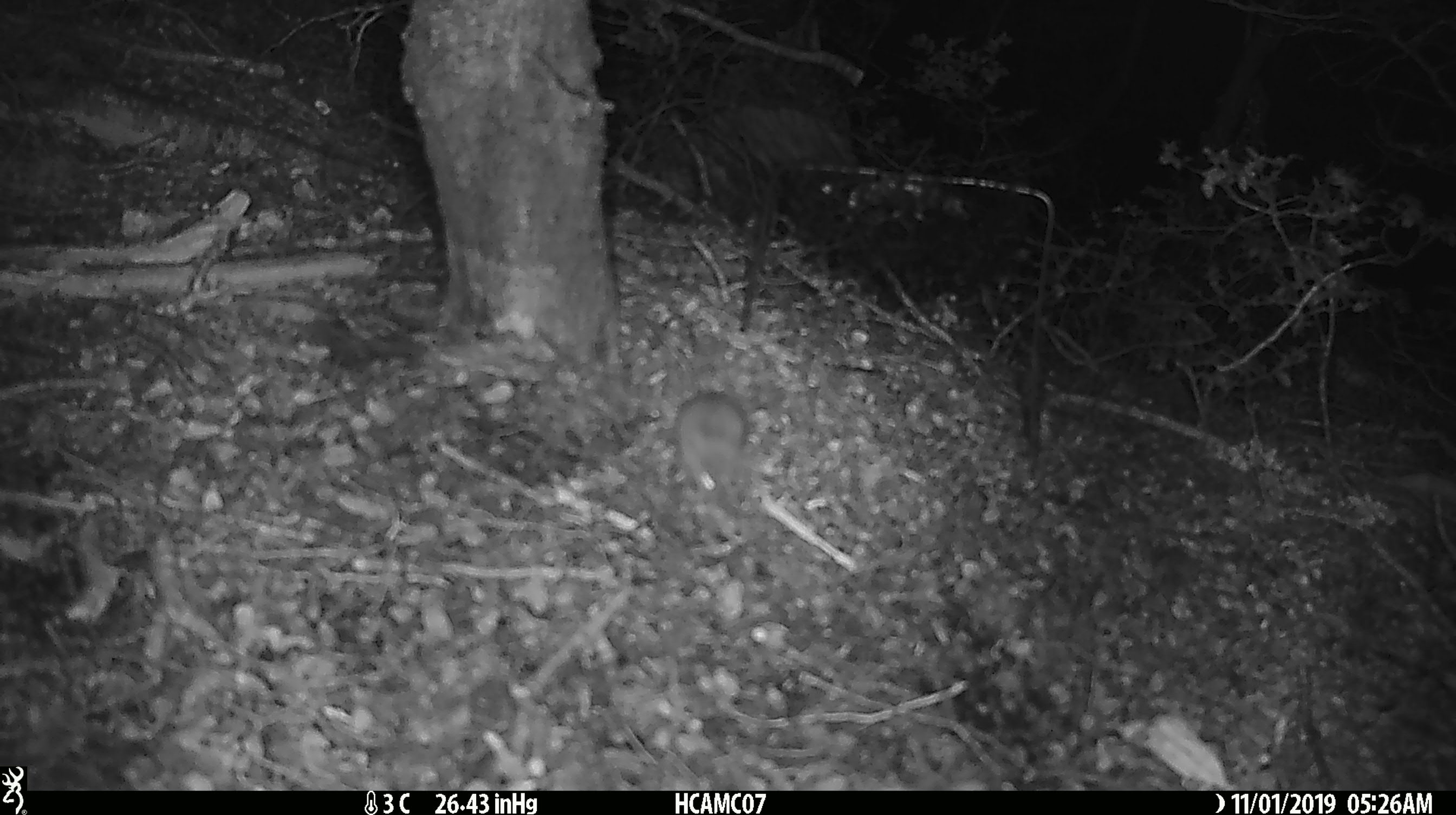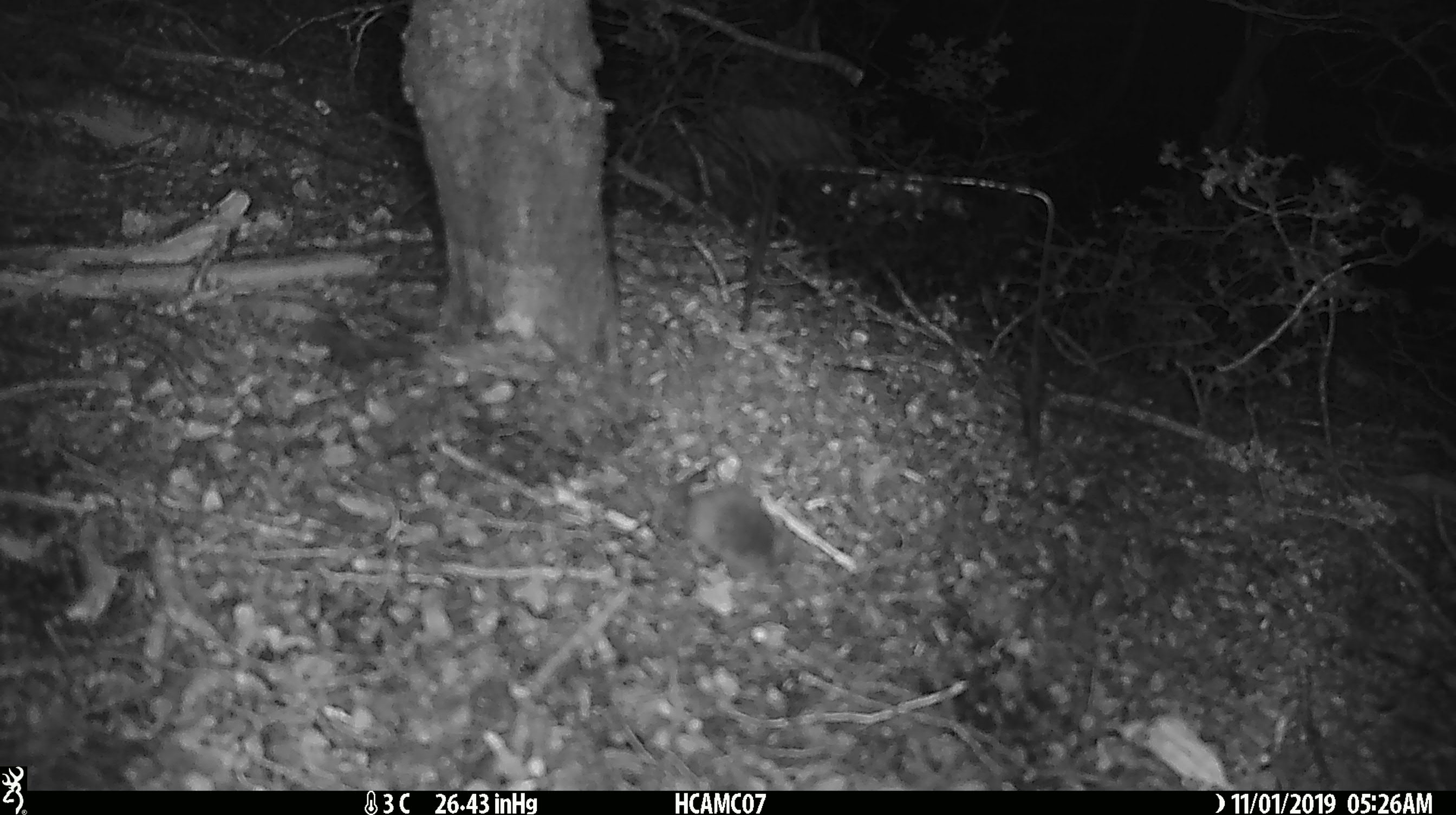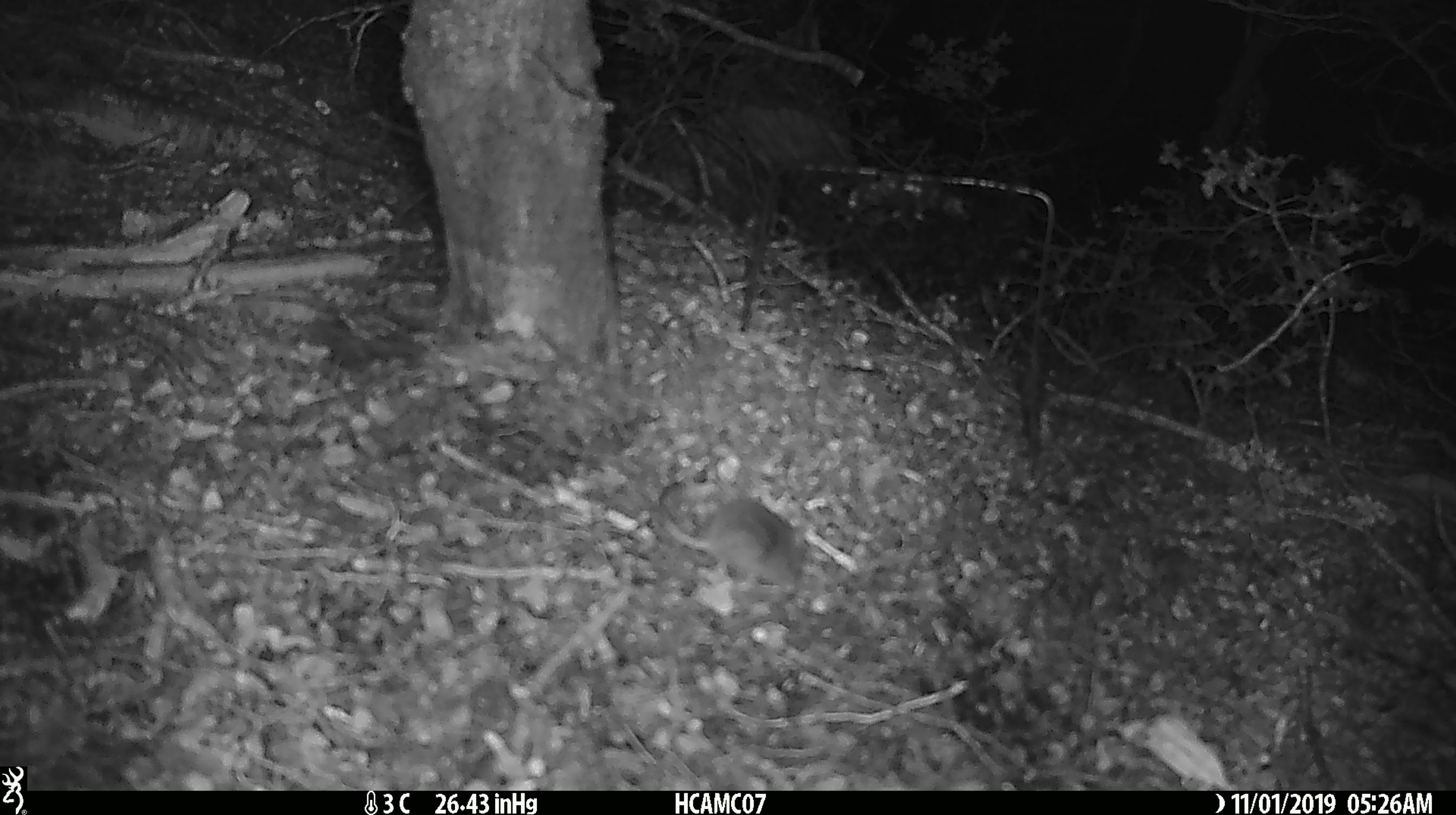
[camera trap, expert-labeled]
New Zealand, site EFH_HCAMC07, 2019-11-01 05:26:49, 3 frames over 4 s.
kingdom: Animalia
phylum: Chordata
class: Mammalia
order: Rodentia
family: Muridae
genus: Mus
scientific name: Mus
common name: mouse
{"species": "mouse (Mus)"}